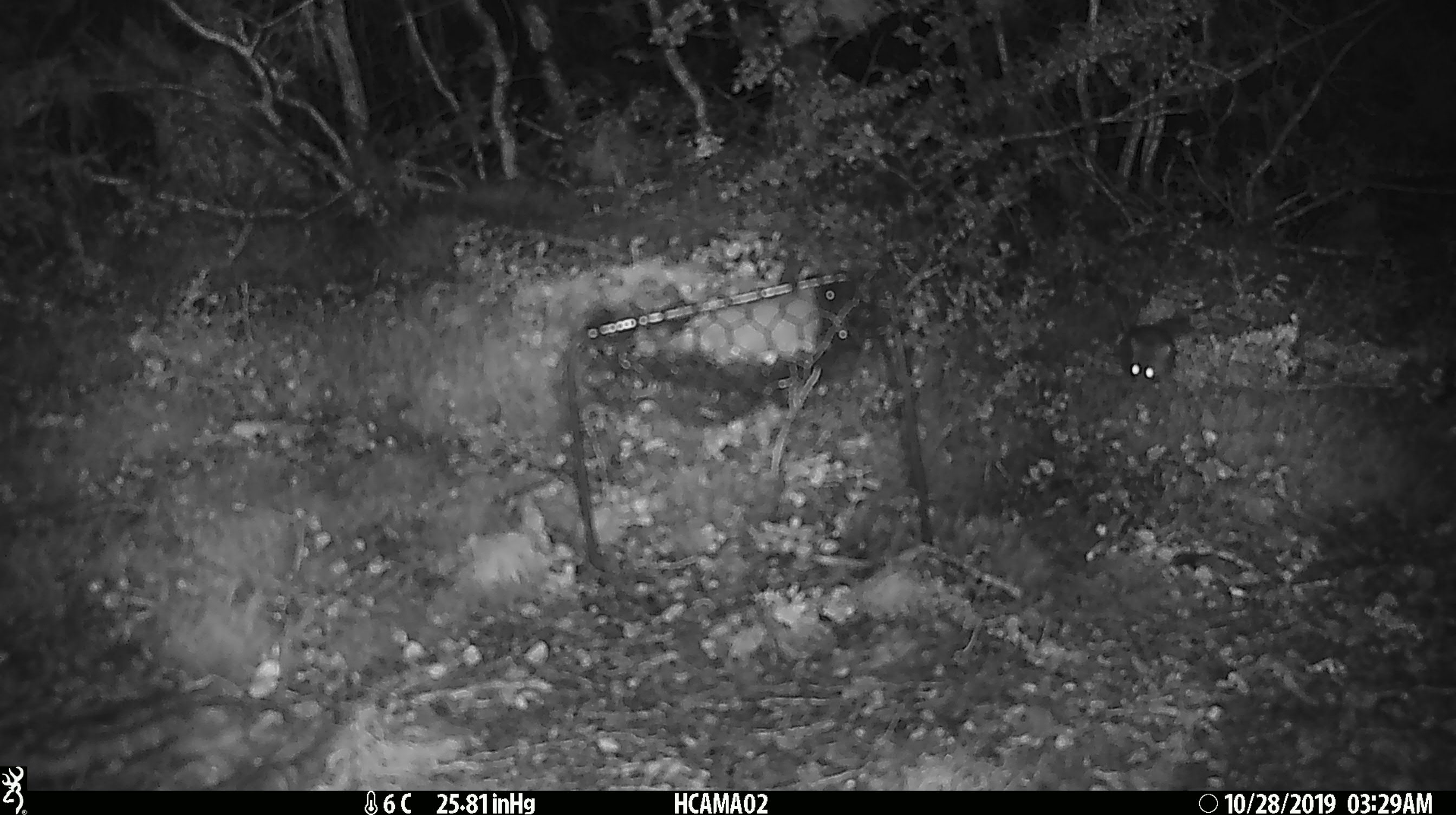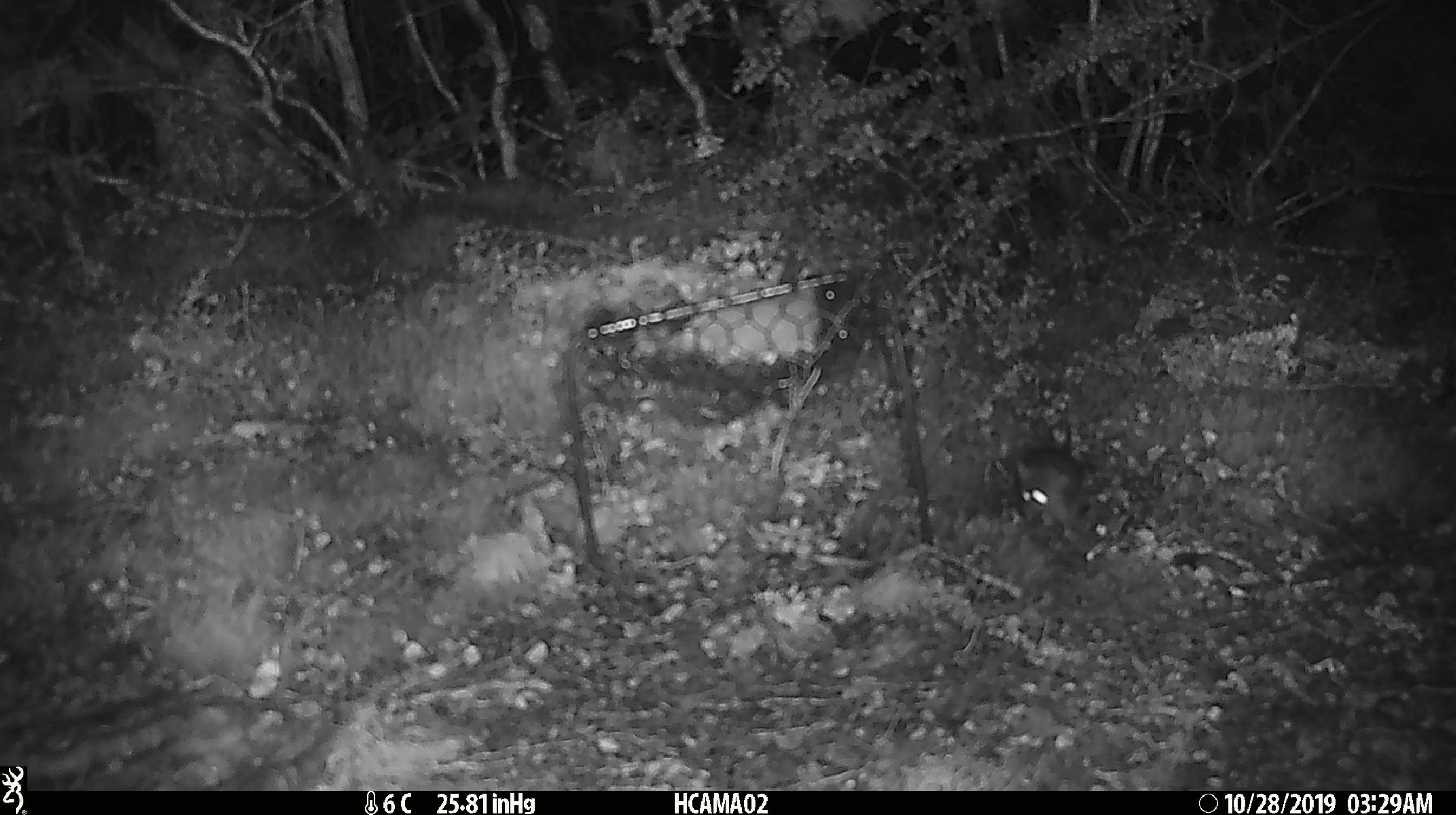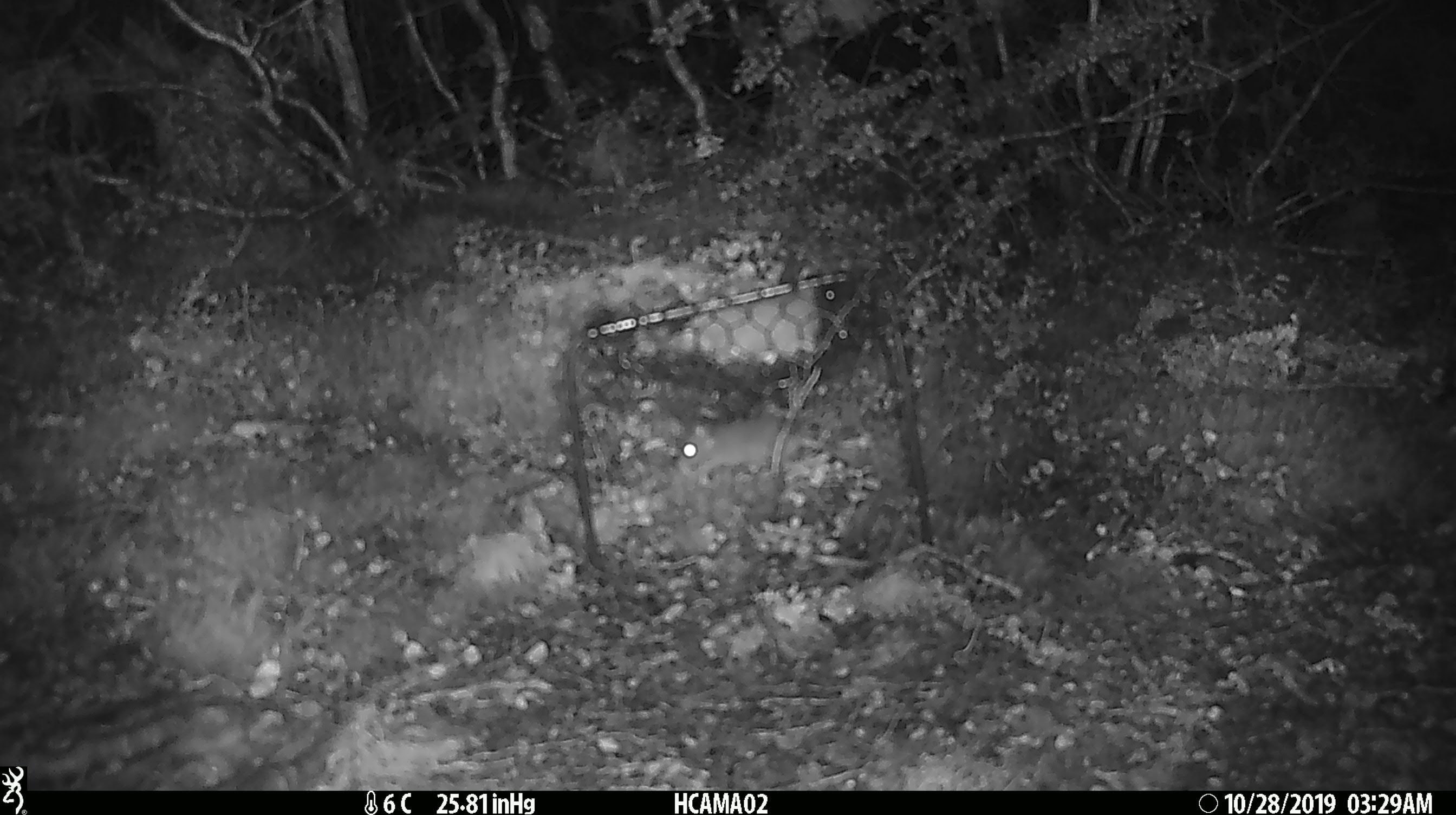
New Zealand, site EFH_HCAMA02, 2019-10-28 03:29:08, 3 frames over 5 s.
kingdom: Animalia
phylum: Chordata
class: Mammalia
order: Rodentia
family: Muridae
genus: Mus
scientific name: Mus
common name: mouse